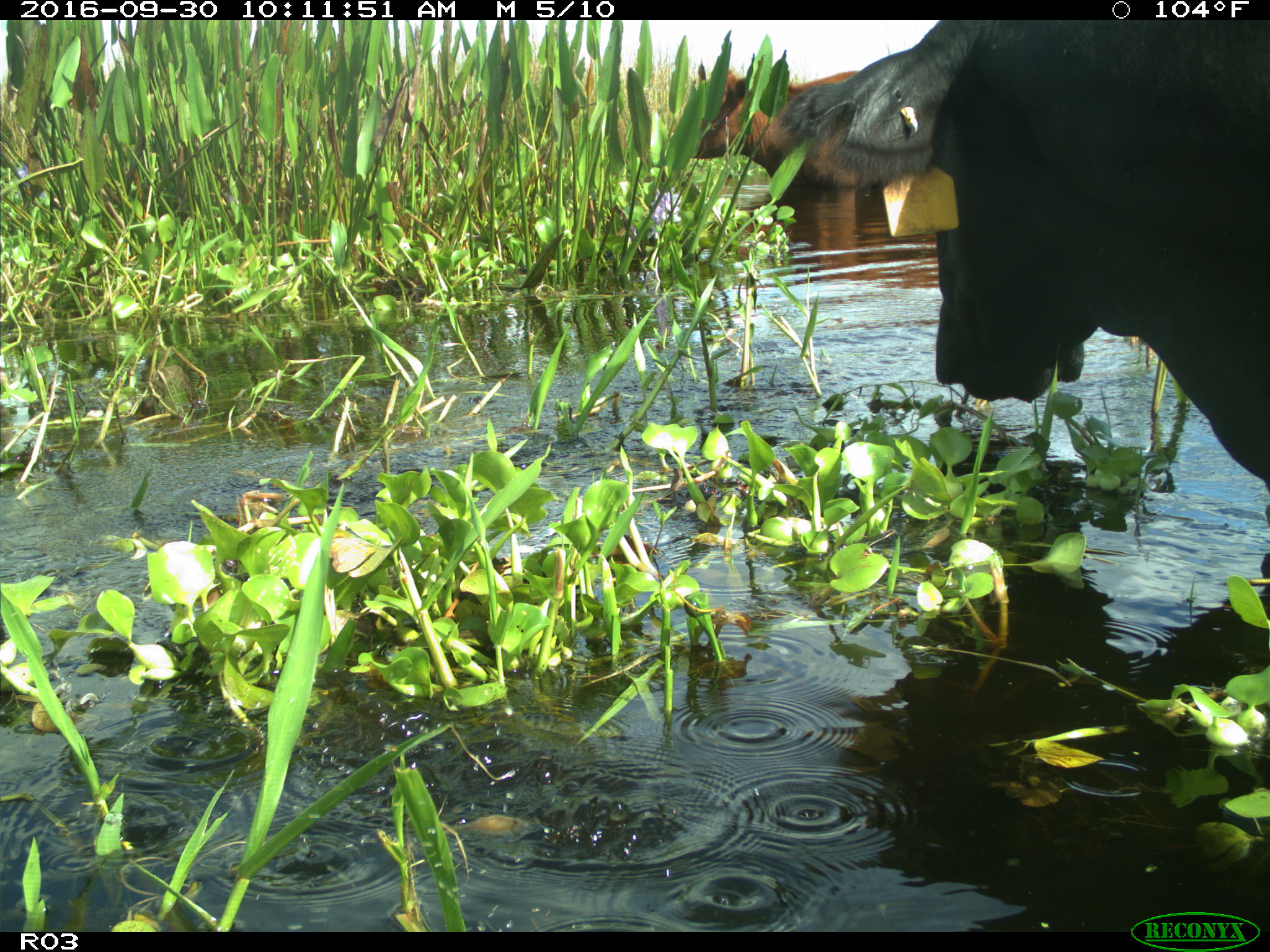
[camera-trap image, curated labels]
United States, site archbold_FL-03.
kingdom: Animalia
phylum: Chordata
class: Mammalia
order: Artiodactyla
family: Bovidae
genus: Bos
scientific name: Bos taurus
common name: domestic cow